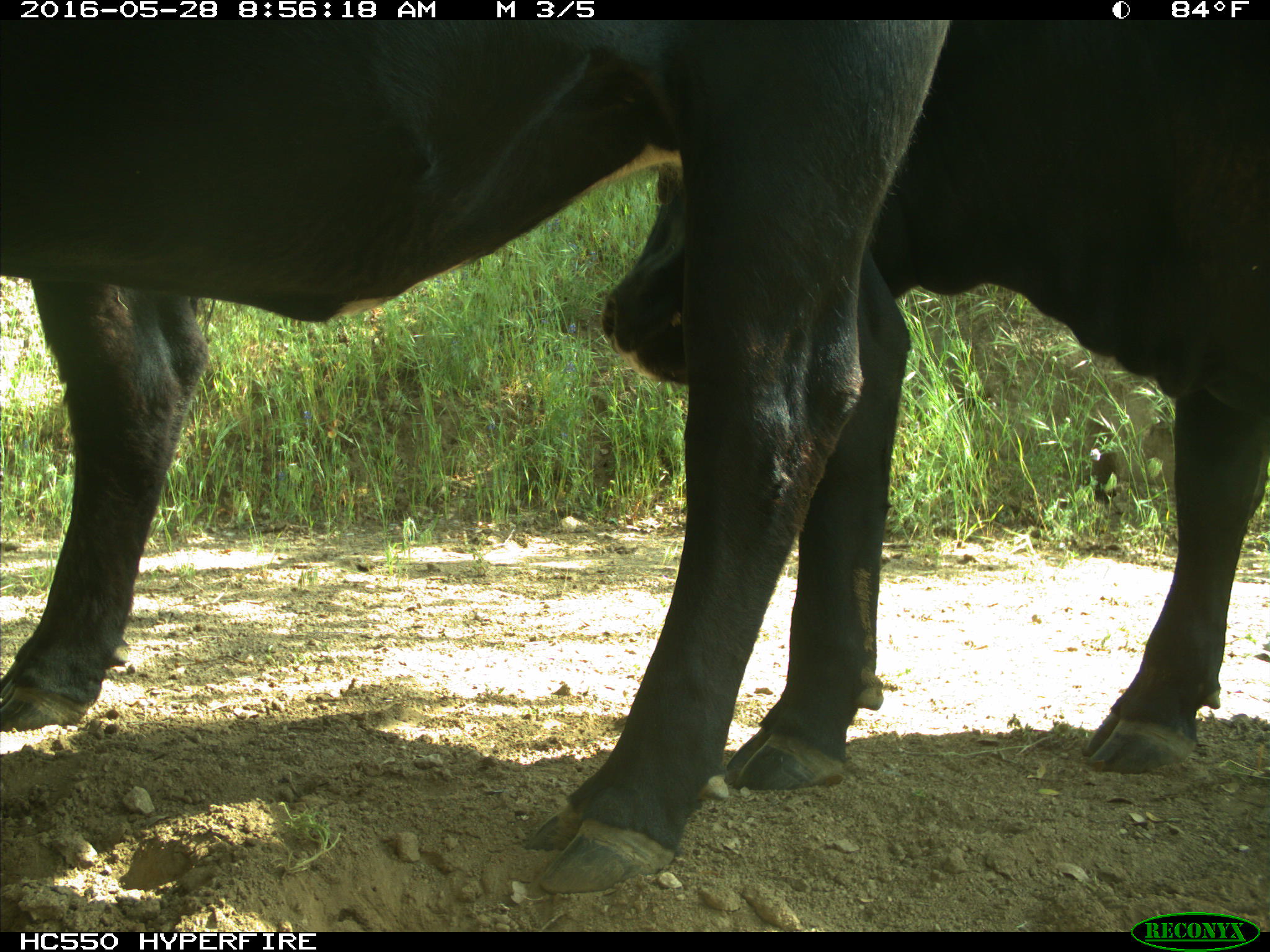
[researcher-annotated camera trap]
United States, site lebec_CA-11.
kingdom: Animalia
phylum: Chordata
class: Mammalia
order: Artiodactyla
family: Bovidae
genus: Bos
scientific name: Bos taurus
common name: domestic cow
Bos taurus (domestic cow).